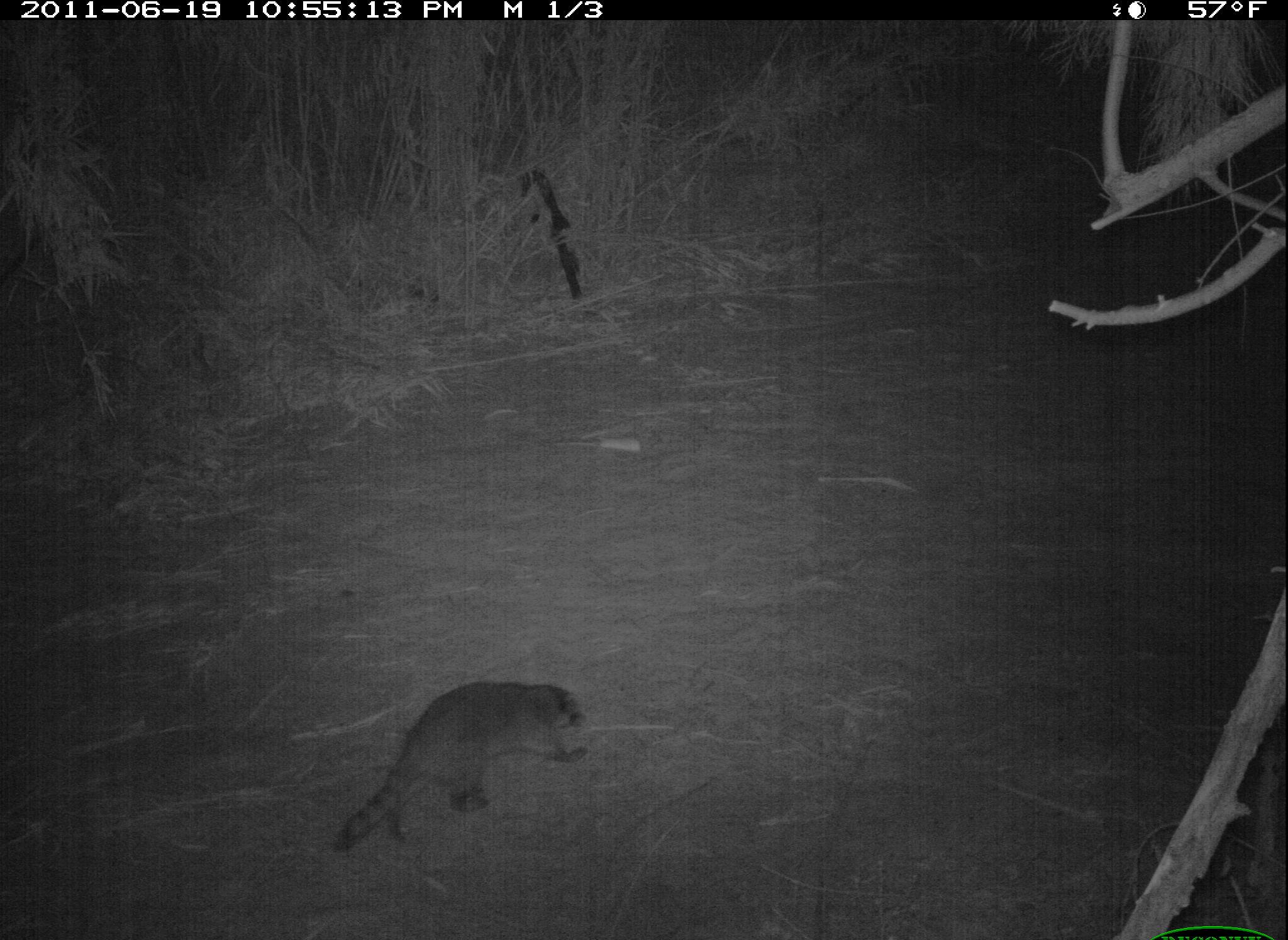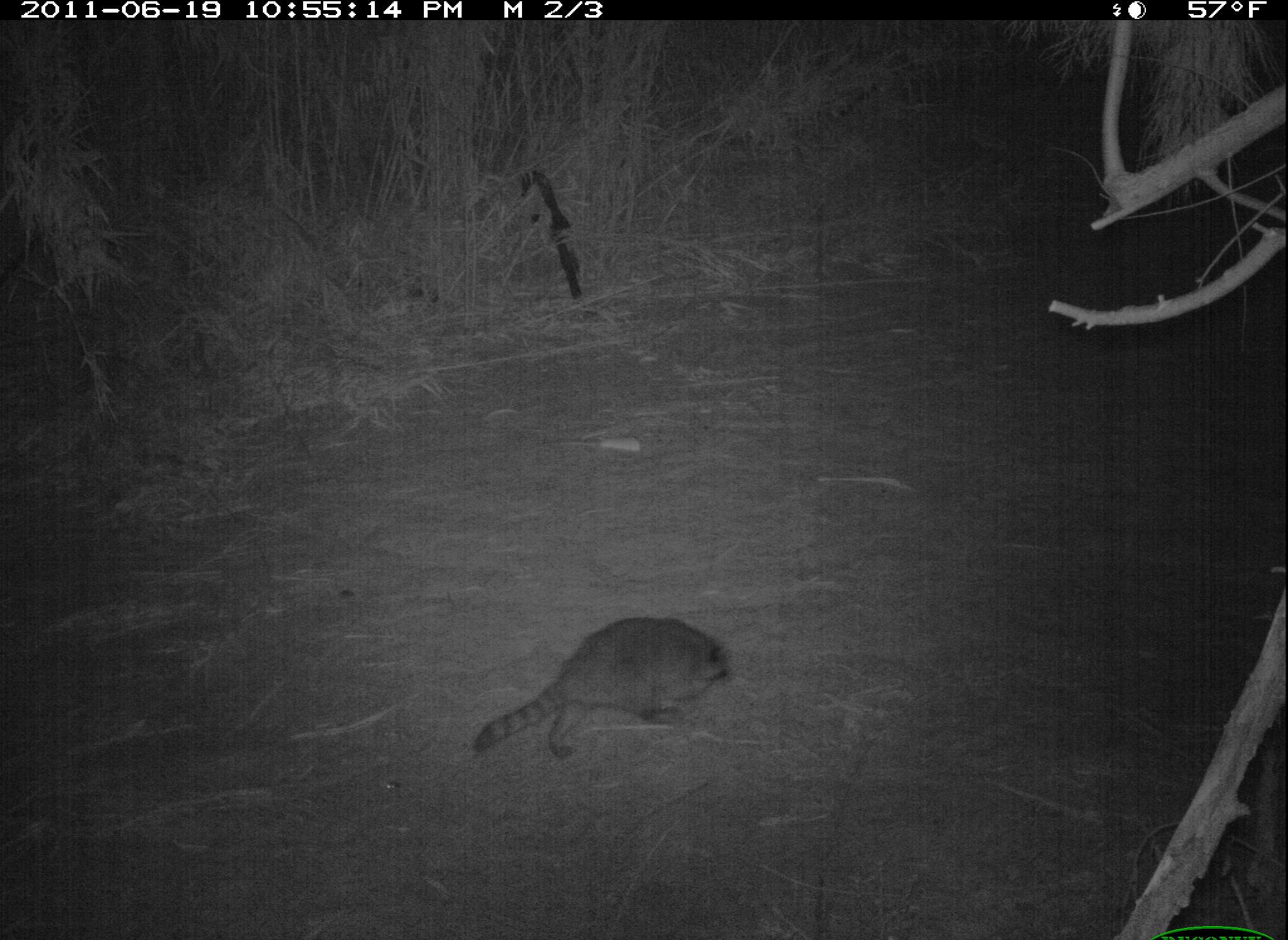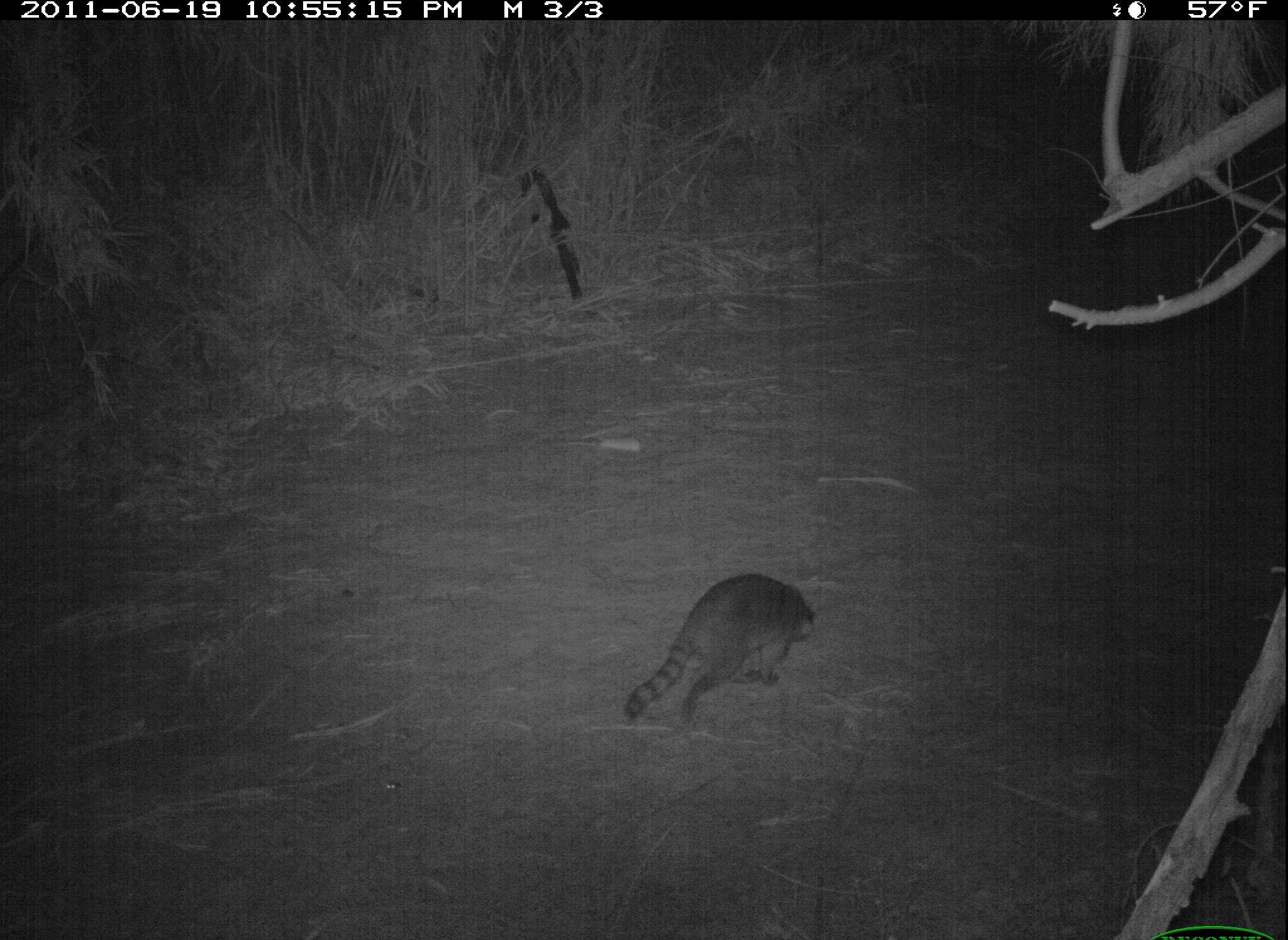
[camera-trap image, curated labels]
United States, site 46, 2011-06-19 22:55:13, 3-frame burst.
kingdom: Animalia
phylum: Chordata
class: Mammalia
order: Carnivora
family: Procyonidae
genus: Procyon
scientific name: Procyon lotor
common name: raccoon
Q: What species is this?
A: Raccoon (Procyon lotor).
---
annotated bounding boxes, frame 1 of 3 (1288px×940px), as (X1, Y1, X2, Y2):
raccoon: (309, 668, 615, 854)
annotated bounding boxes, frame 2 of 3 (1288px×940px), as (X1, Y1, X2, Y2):
raccoon: (464, 601, 747, 773)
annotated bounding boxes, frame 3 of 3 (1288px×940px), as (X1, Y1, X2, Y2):
raccoon: (611, 559, 831, 736)